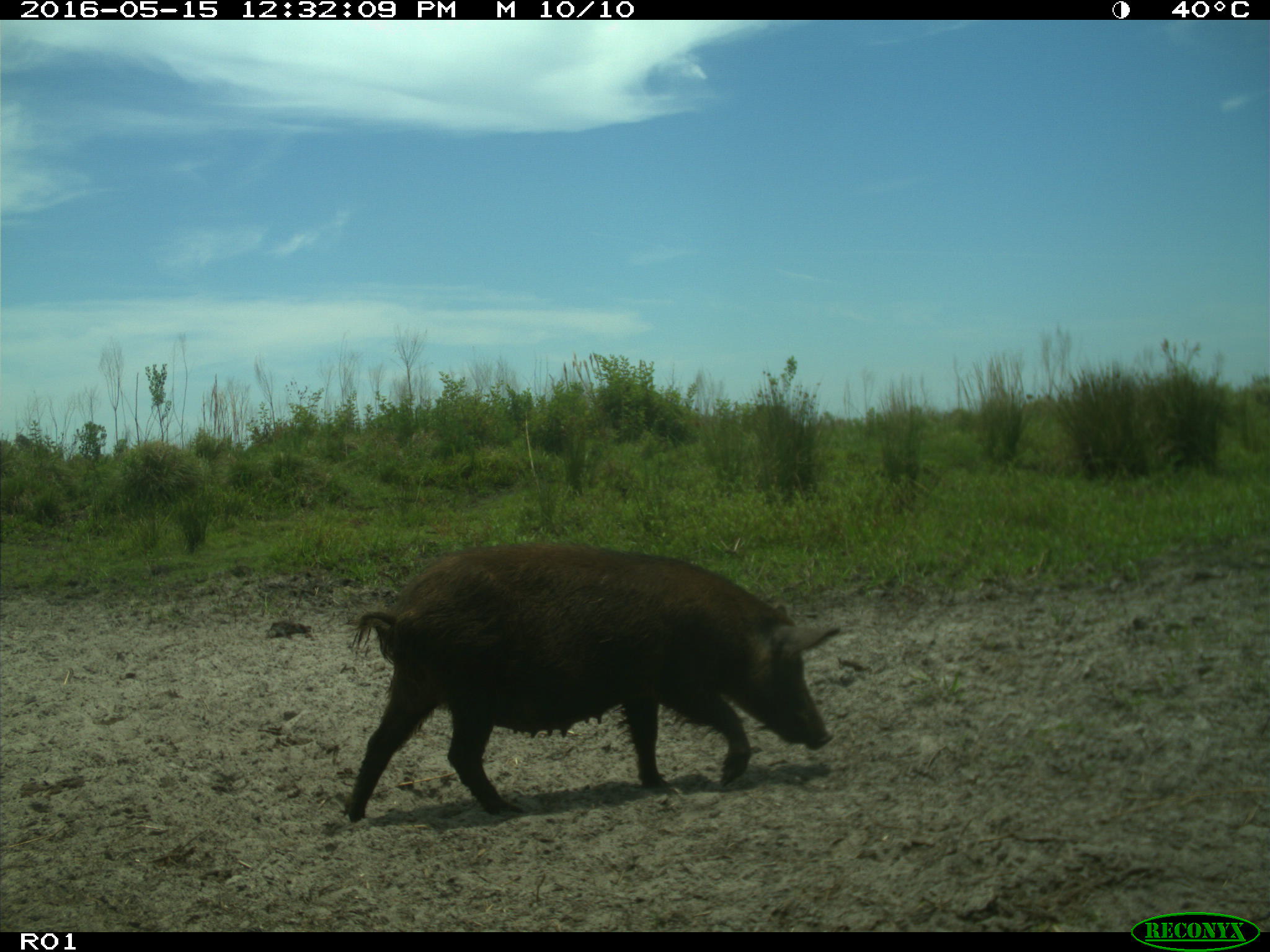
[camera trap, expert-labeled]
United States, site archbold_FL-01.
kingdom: Animalia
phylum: Chordata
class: Mammalia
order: Artiodactyla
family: Suidae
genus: Sus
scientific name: Sus scrofa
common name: wild boar